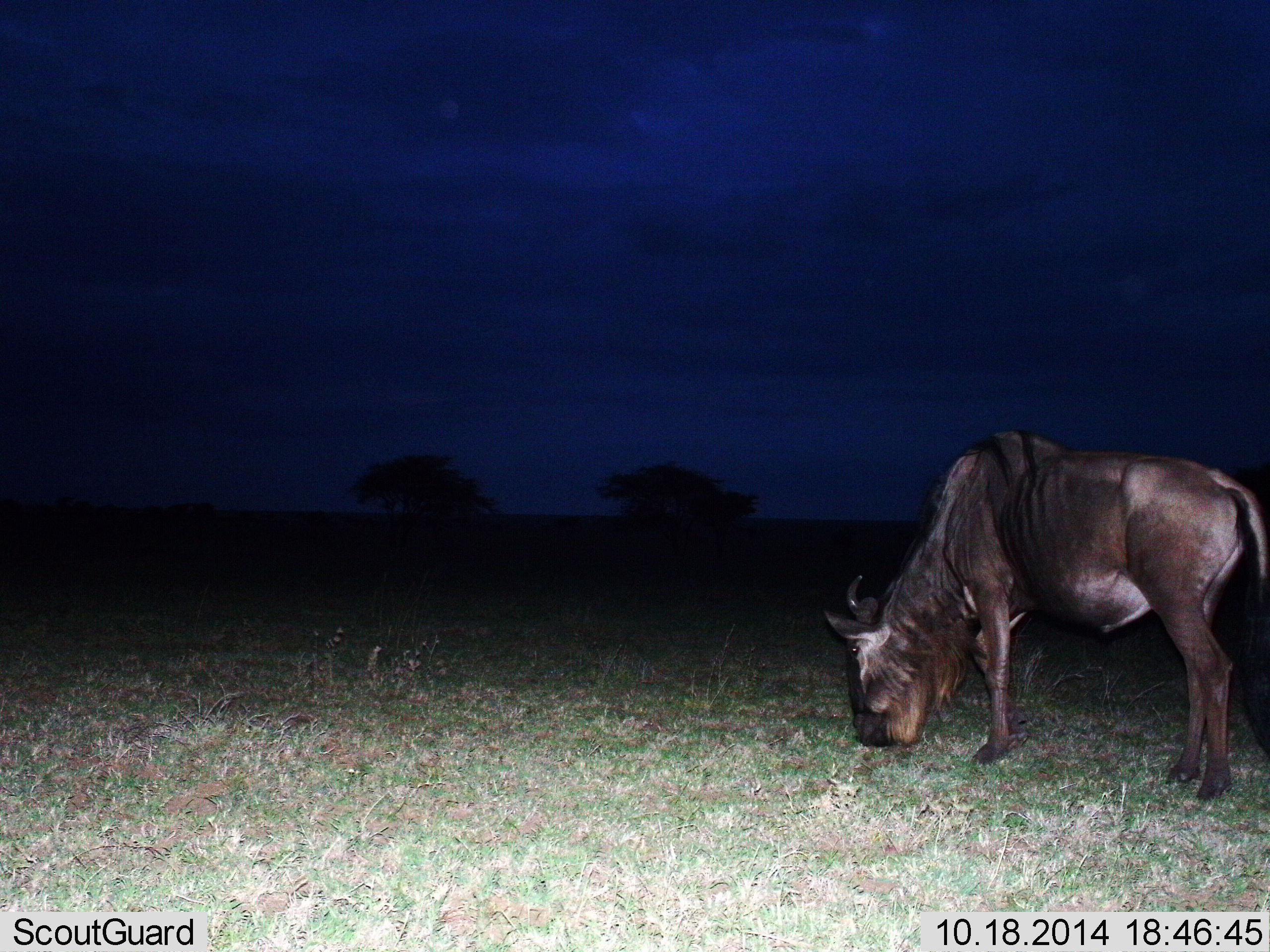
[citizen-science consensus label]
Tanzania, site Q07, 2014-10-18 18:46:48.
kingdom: Animalia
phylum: Chordata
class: Mammalia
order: Artiodactyla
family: Bovidae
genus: Connochaetes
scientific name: Connochaetes taurinus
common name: blue wildebeest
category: wildebeest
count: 1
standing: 20%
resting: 0%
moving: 0%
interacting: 0%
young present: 0%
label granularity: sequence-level